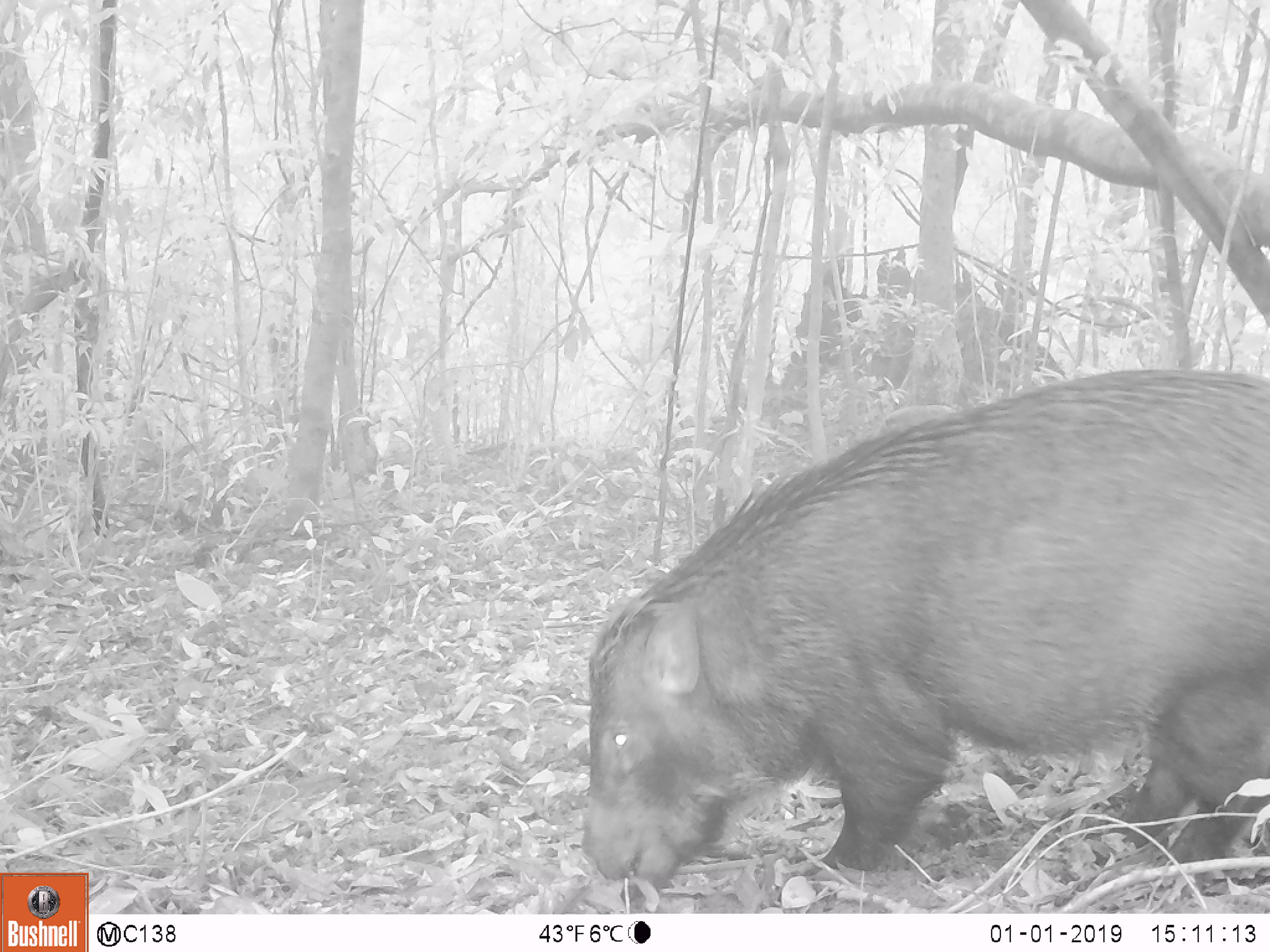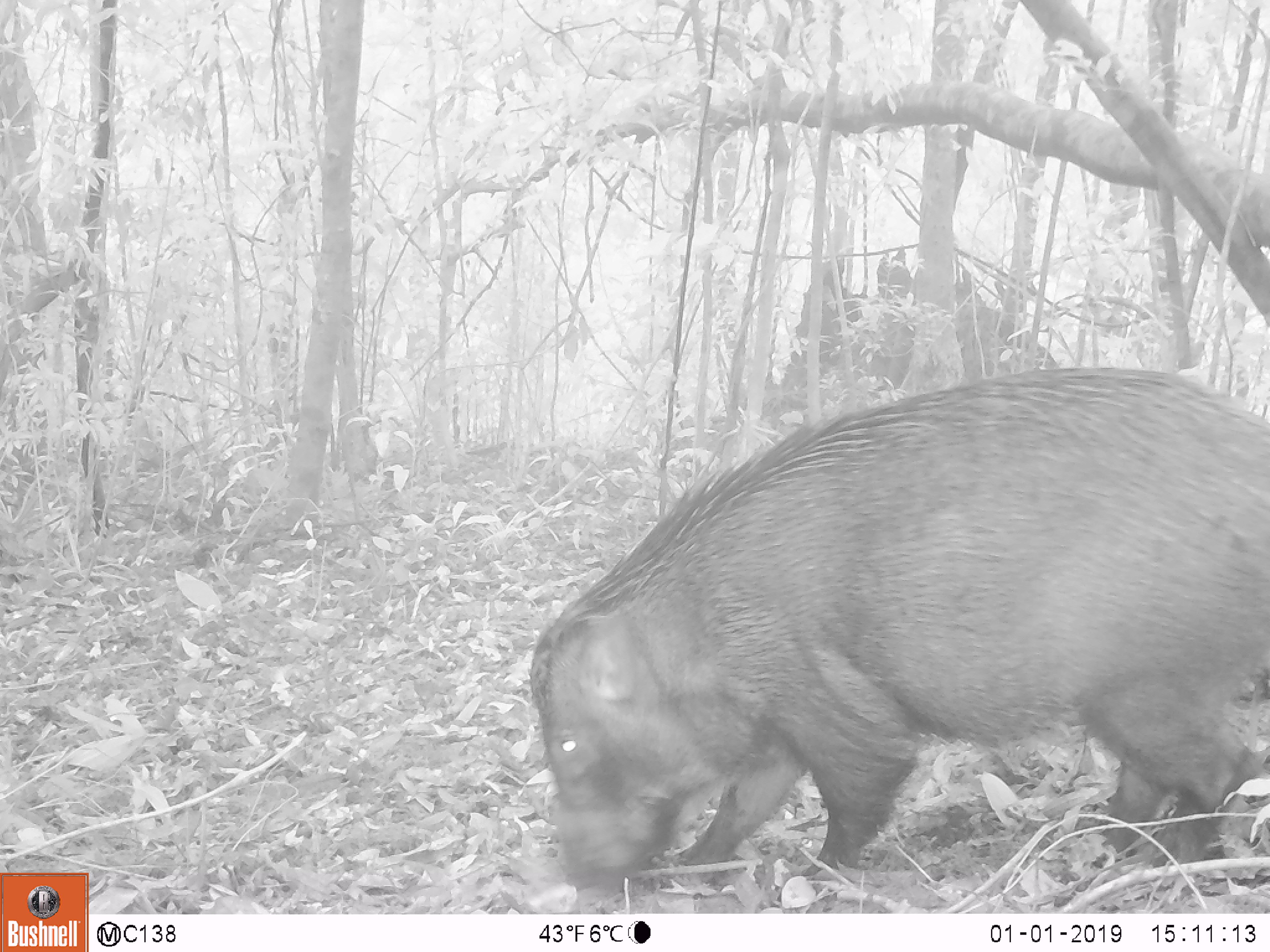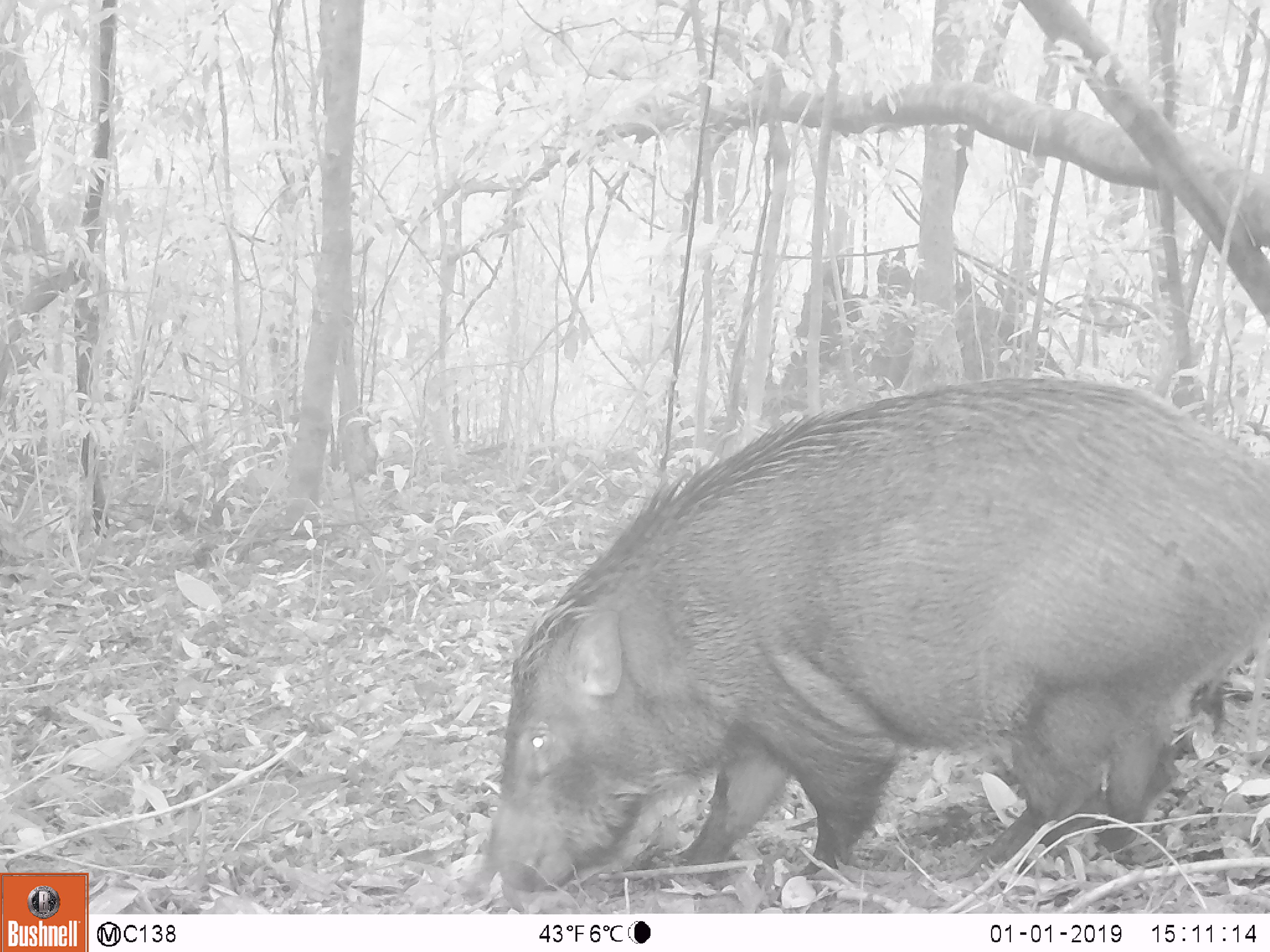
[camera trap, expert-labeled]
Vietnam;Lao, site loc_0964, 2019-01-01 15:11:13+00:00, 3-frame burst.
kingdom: Animalia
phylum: Chordata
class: Mammalia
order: Artiodactyla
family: Suidae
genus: Sus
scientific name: Sus scrofa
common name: eurasian wild pig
Eurasian wild pig (Sus scrofa). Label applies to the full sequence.